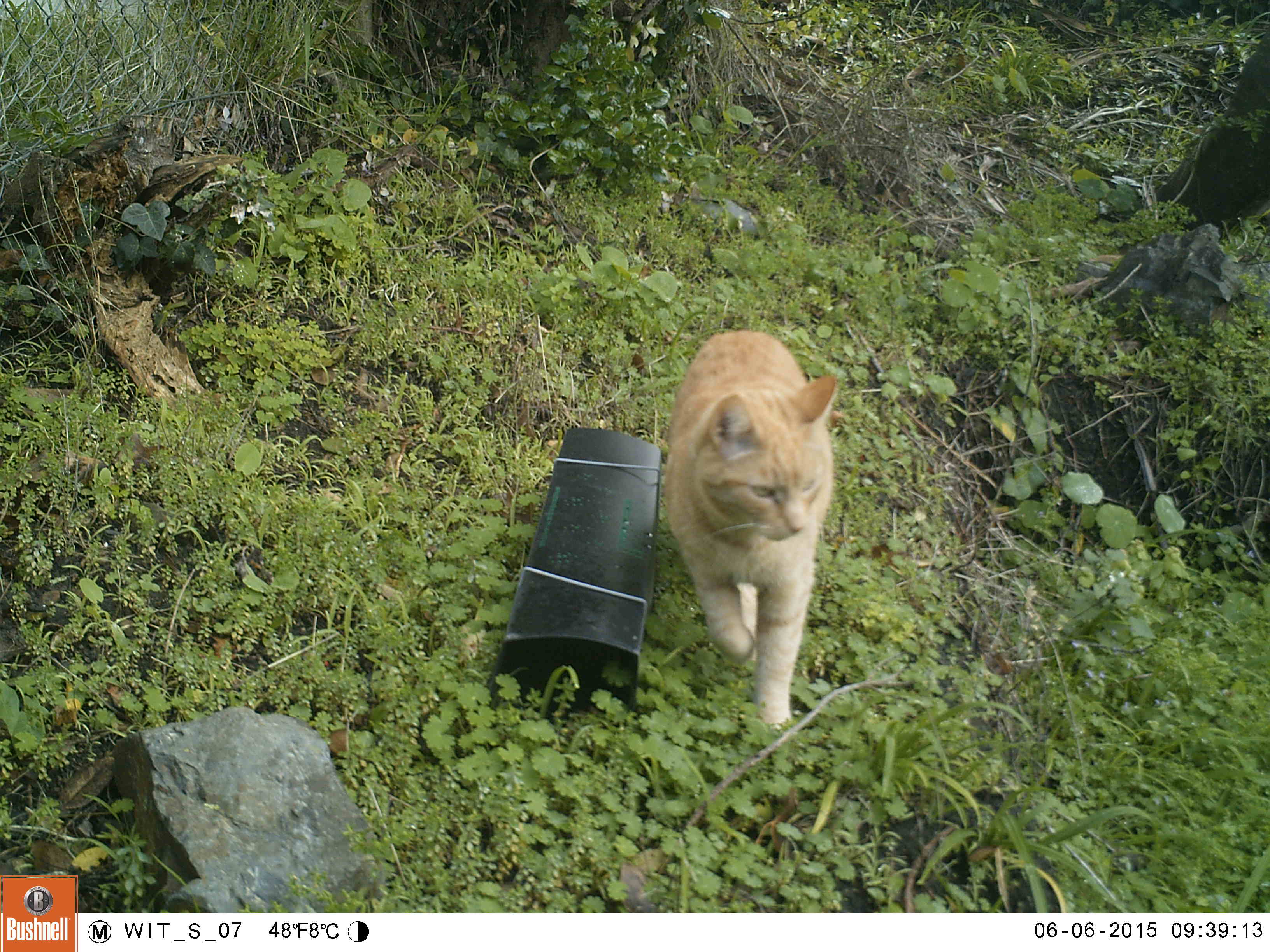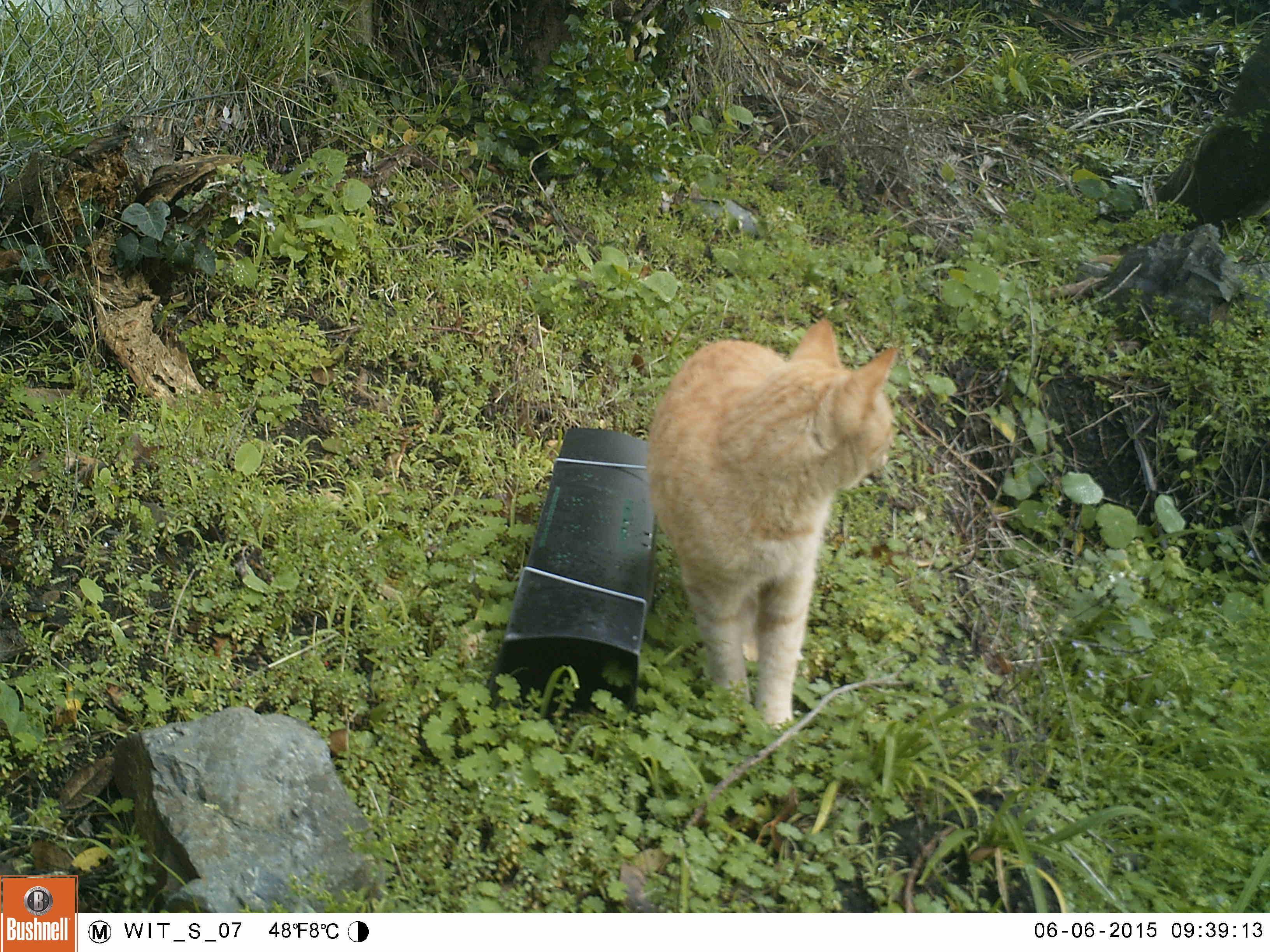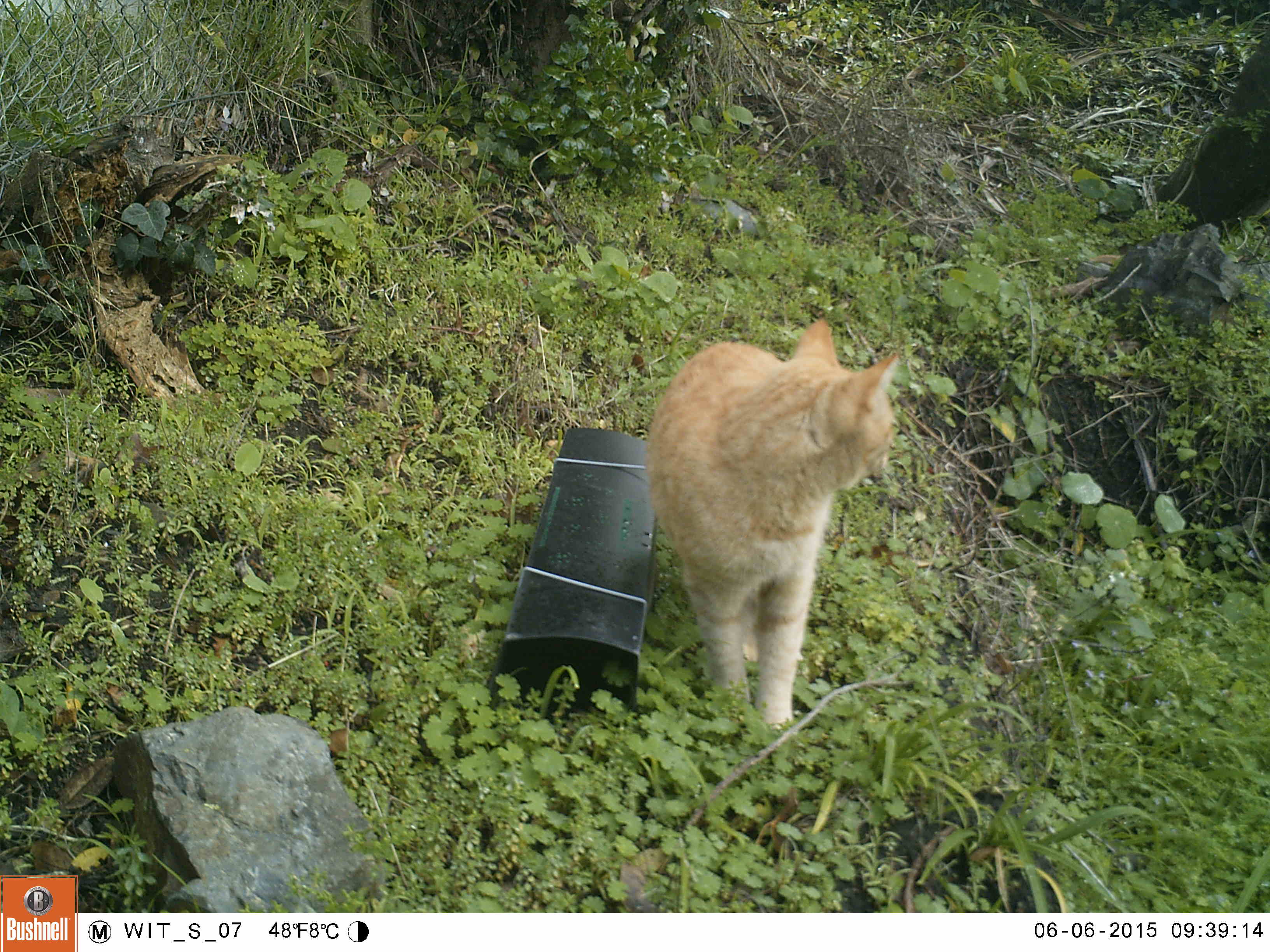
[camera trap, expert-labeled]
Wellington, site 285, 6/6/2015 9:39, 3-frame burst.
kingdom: Animalia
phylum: Chordata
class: Mammalia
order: Carnivora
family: Felidae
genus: Felis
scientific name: Felis catus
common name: cat